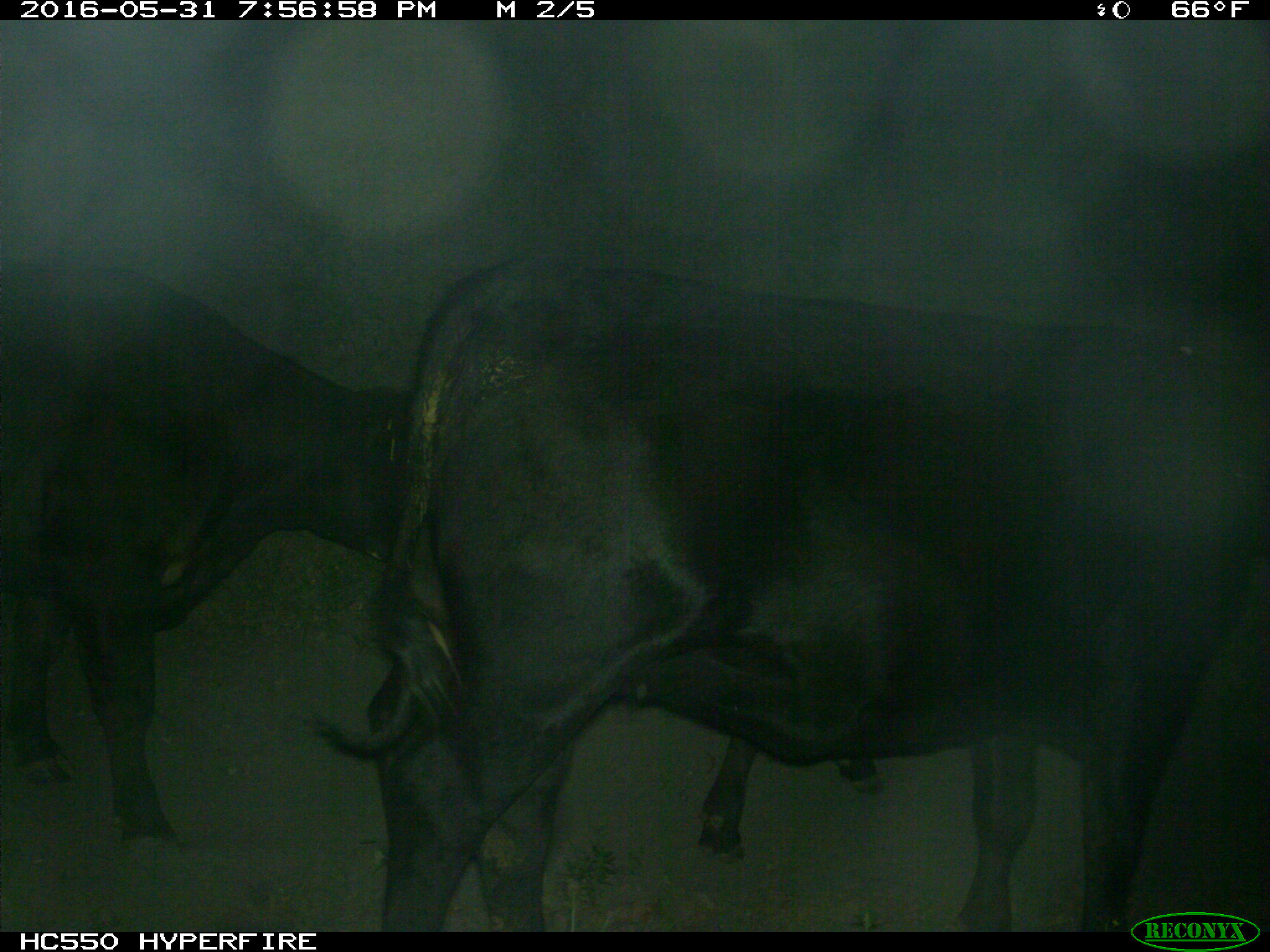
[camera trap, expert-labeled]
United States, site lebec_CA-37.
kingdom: Animalia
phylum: Chordata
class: Mammalia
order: Artiodactyla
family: Bovidae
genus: Bos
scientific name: Bos taurus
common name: domestic cow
Bos taurus (domestic cow).